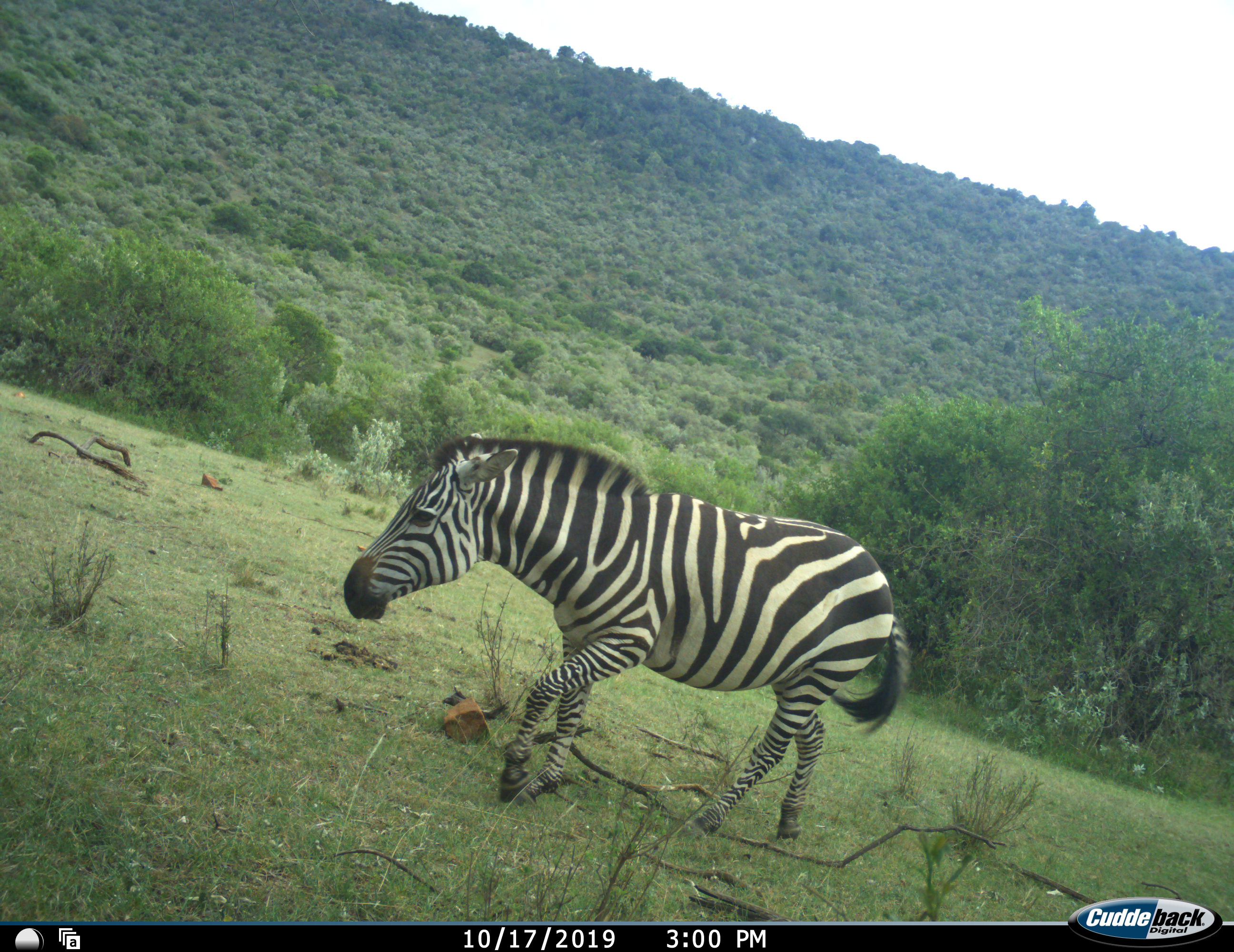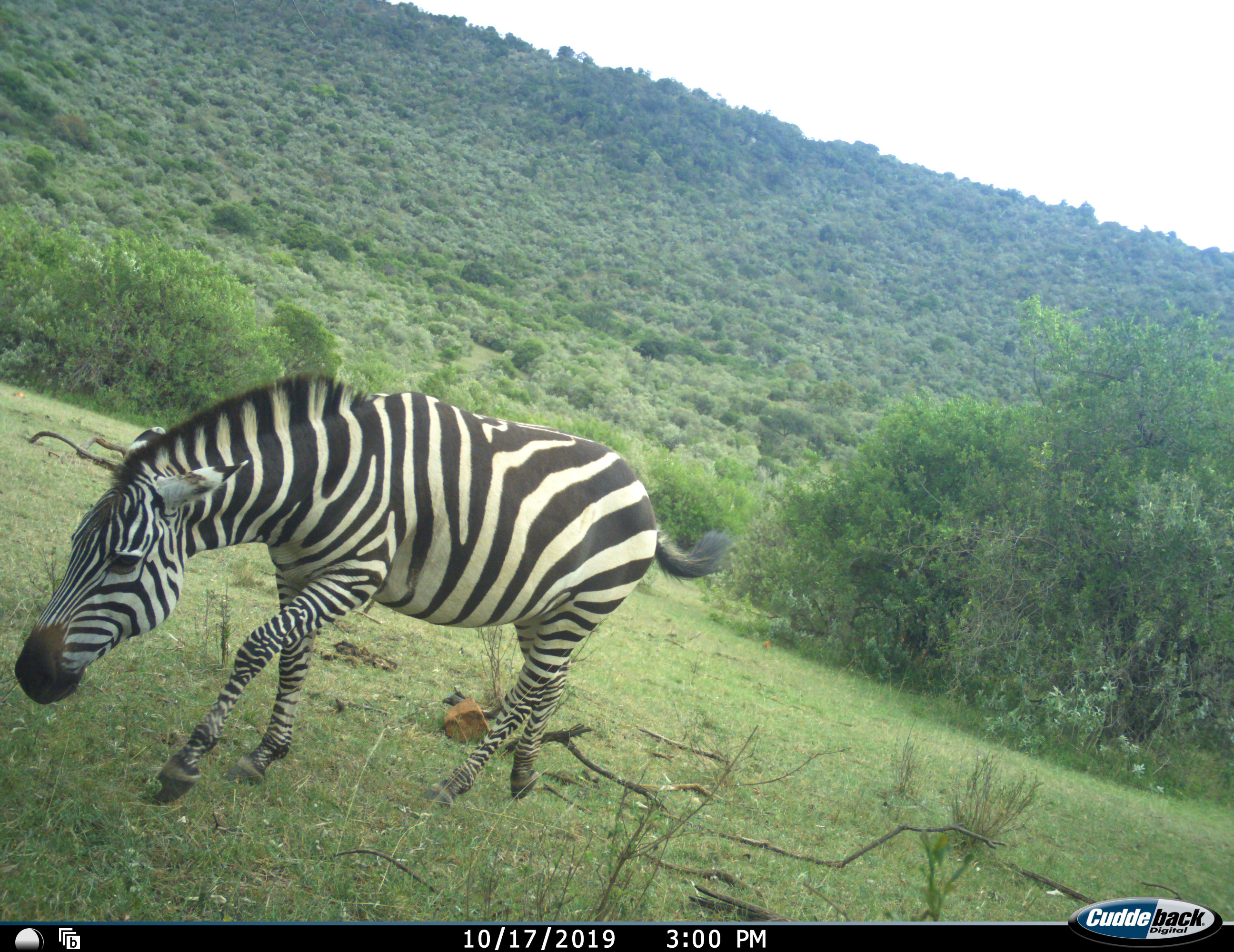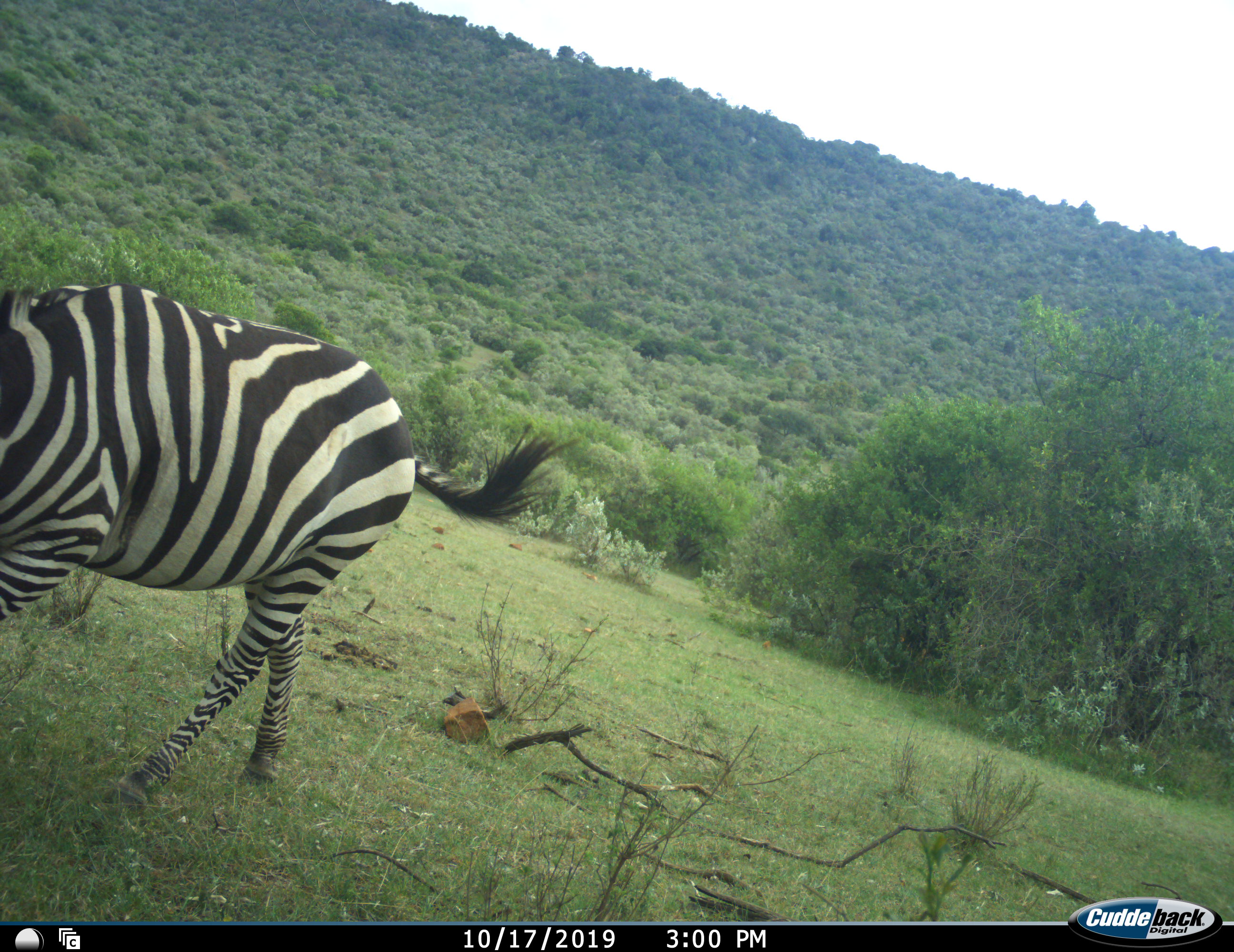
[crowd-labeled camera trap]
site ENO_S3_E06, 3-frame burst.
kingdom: Animalia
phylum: Chordata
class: Mammalia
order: Perissodactyla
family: Equidae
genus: Equus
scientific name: Equus quagga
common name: plains zebra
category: zebraplains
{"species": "zebraplains (plains zebra) (Equus quagga)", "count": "1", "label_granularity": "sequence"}